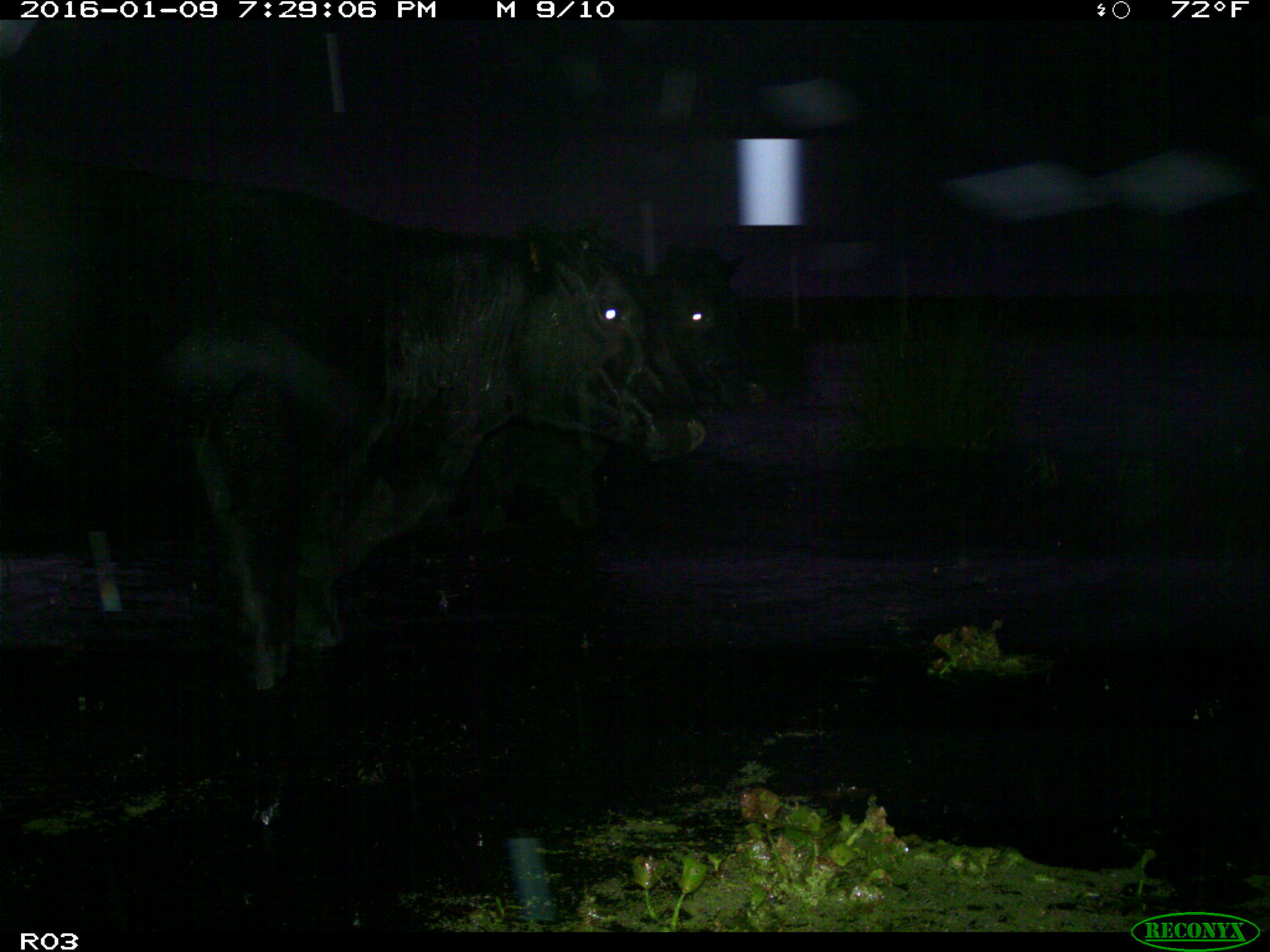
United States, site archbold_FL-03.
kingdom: Animalia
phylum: Chordata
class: Mammalia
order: Artiodactyla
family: Bovidae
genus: Bos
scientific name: Bos taurus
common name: domestic cow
Bos taurus (domestic cow).